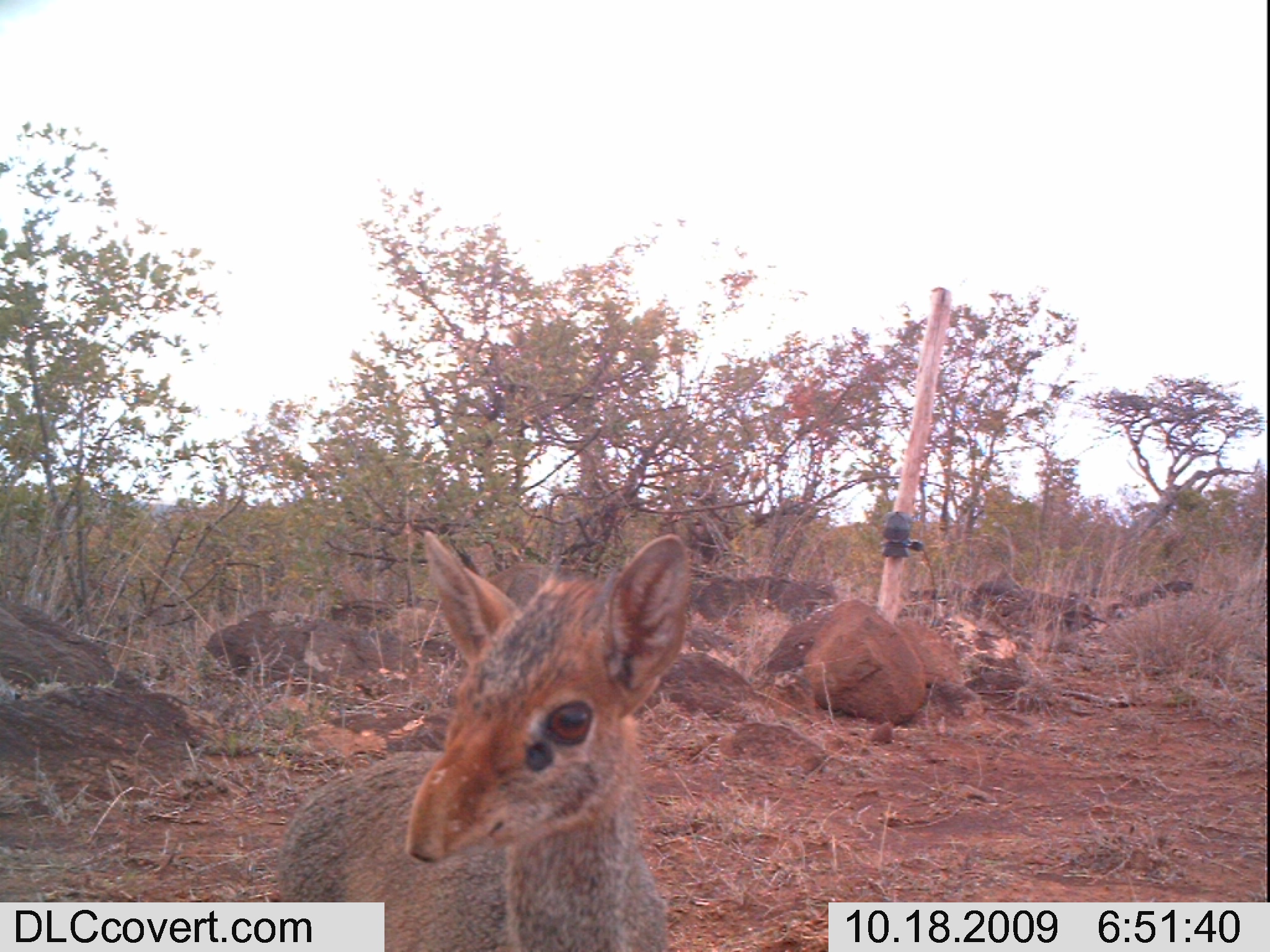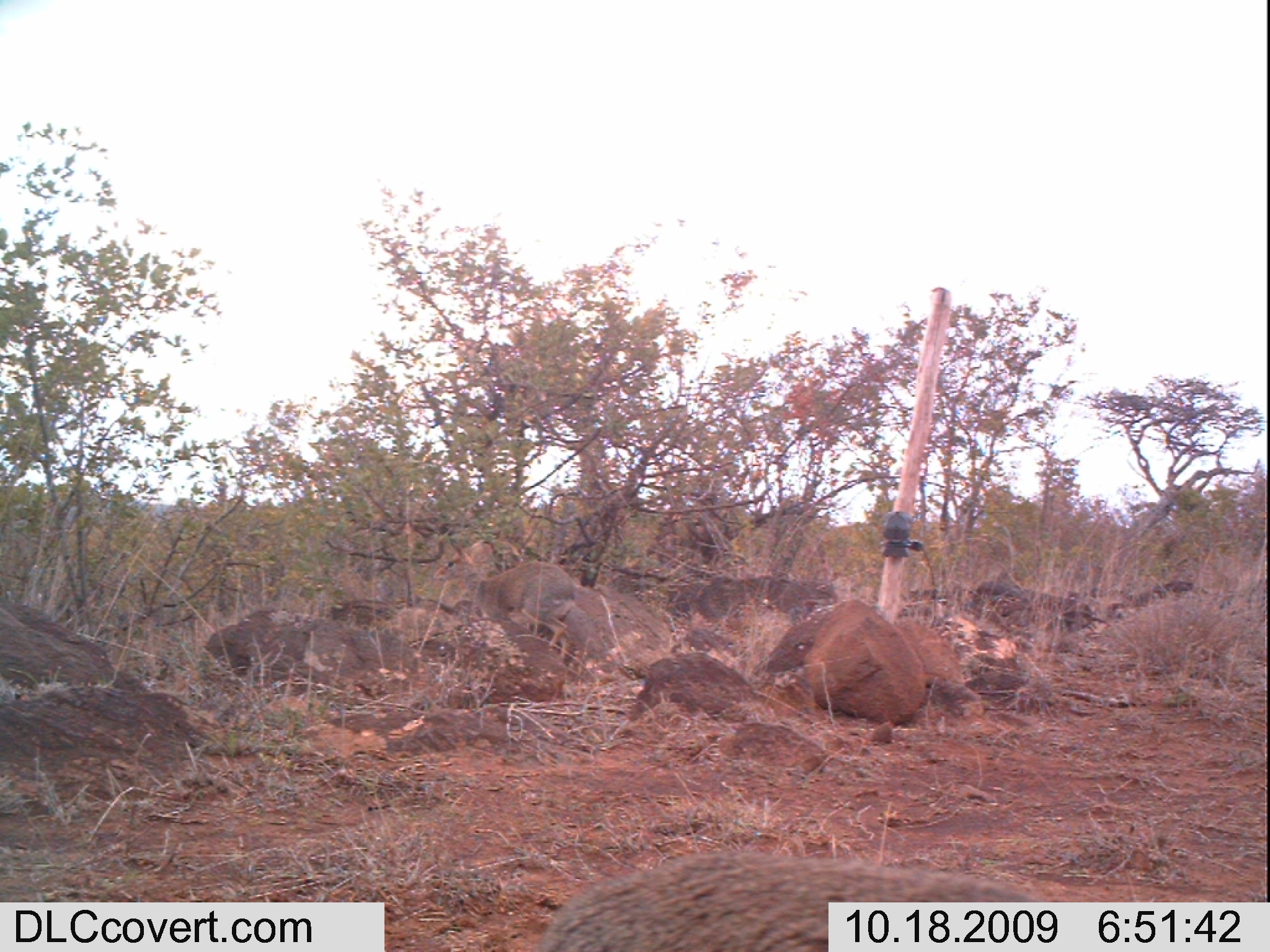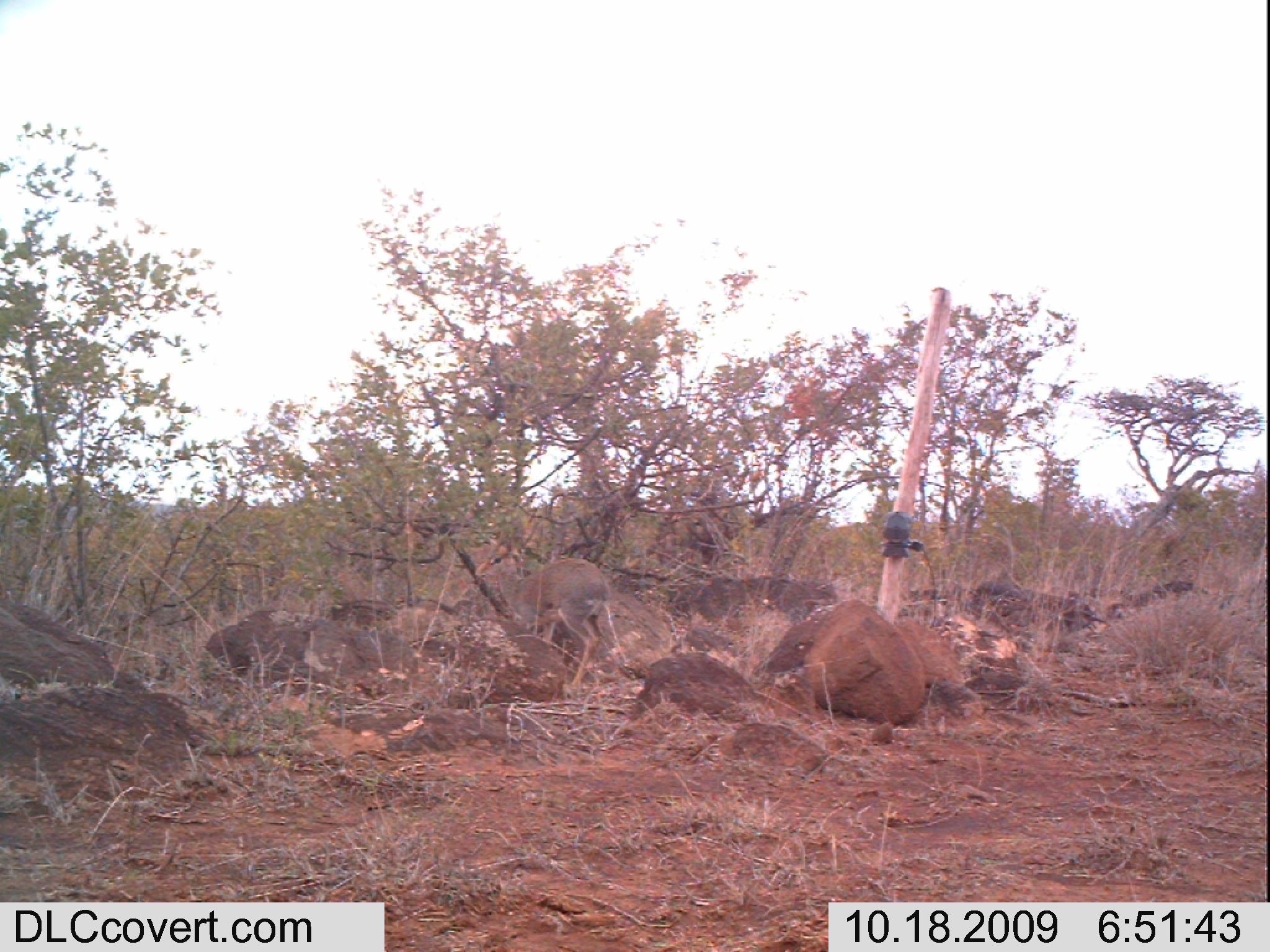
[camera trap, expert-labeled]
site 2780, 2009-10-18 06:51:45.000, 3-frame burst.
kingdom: Animalia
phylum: Chordata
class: Mammalia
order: Artiodactyla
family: Bovidae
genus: Madoqua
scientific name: Madoqua guentheri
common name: günther's dik-dik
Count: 1.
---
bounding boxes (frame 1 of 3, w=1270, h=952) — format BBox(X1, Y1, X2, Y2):
madoqua guentheri: BBox(280, 530, 690, 952)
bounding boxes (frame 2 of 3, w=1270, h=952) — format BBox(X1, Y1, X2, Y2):
madoqua guentheri: BBox(543, 854, 1031, 952)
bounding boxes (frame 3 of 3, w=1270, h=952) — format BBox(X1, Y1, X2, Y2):
madoqua guentheri: BBox(475, 541, 609, 682)